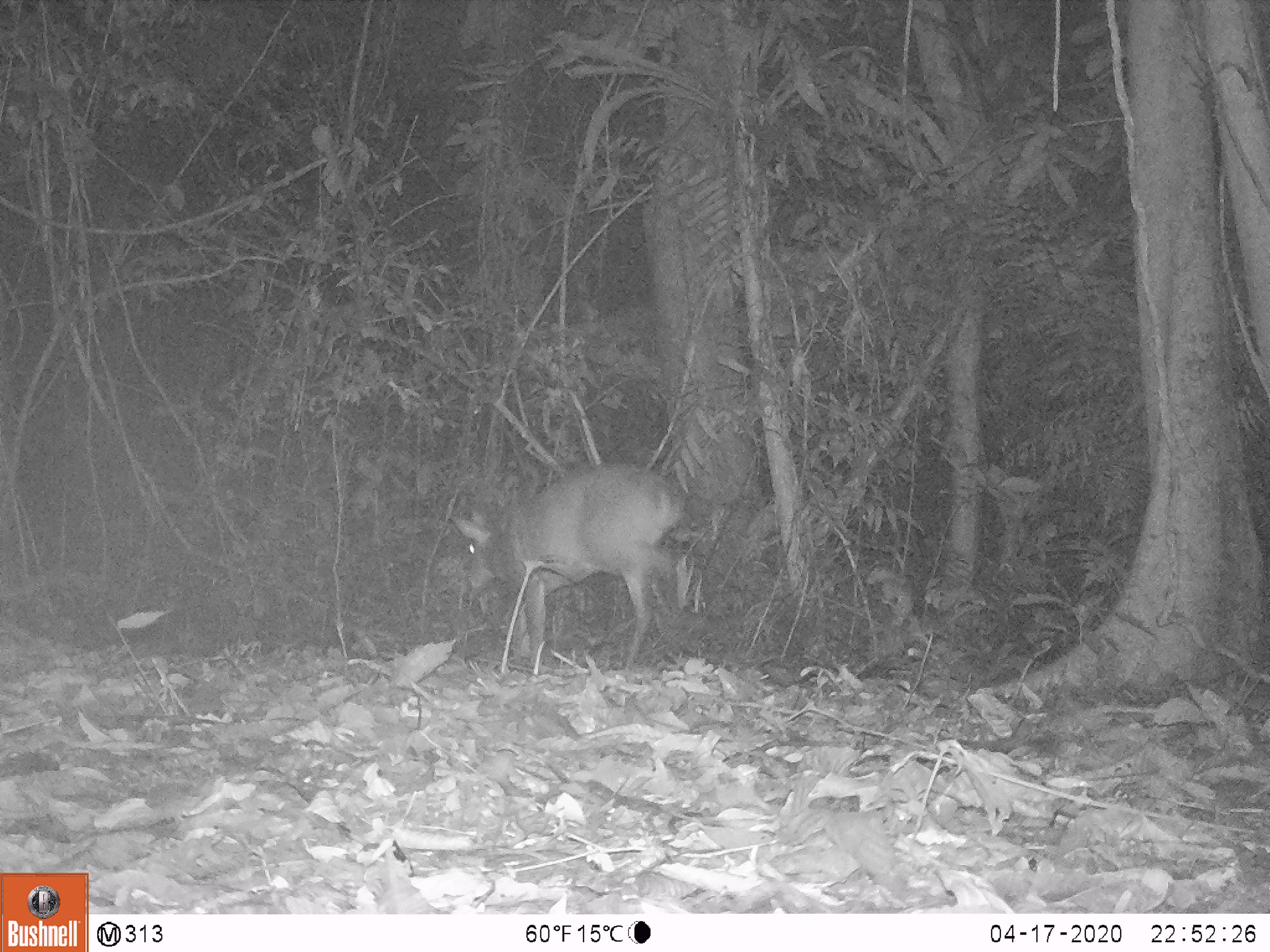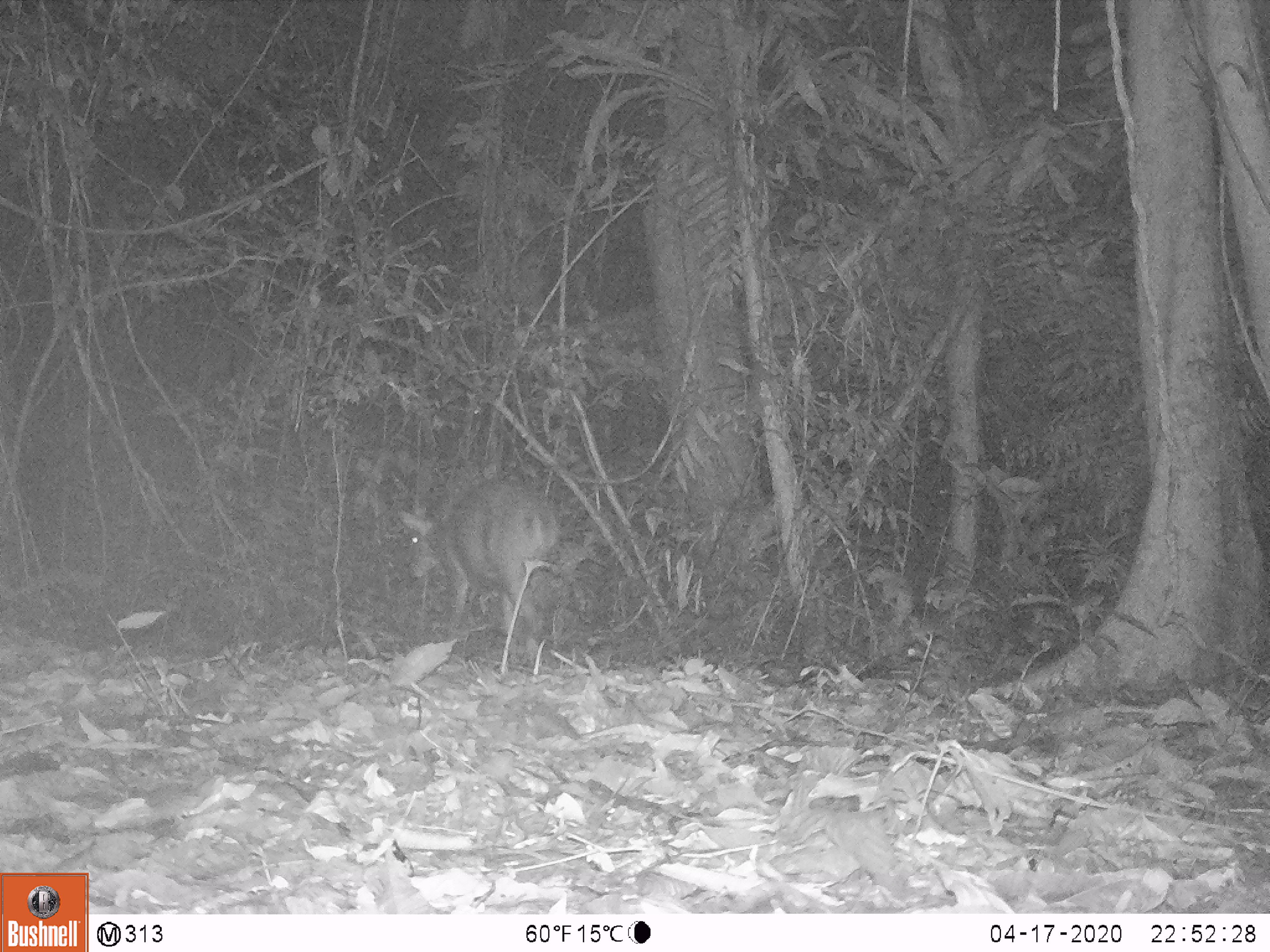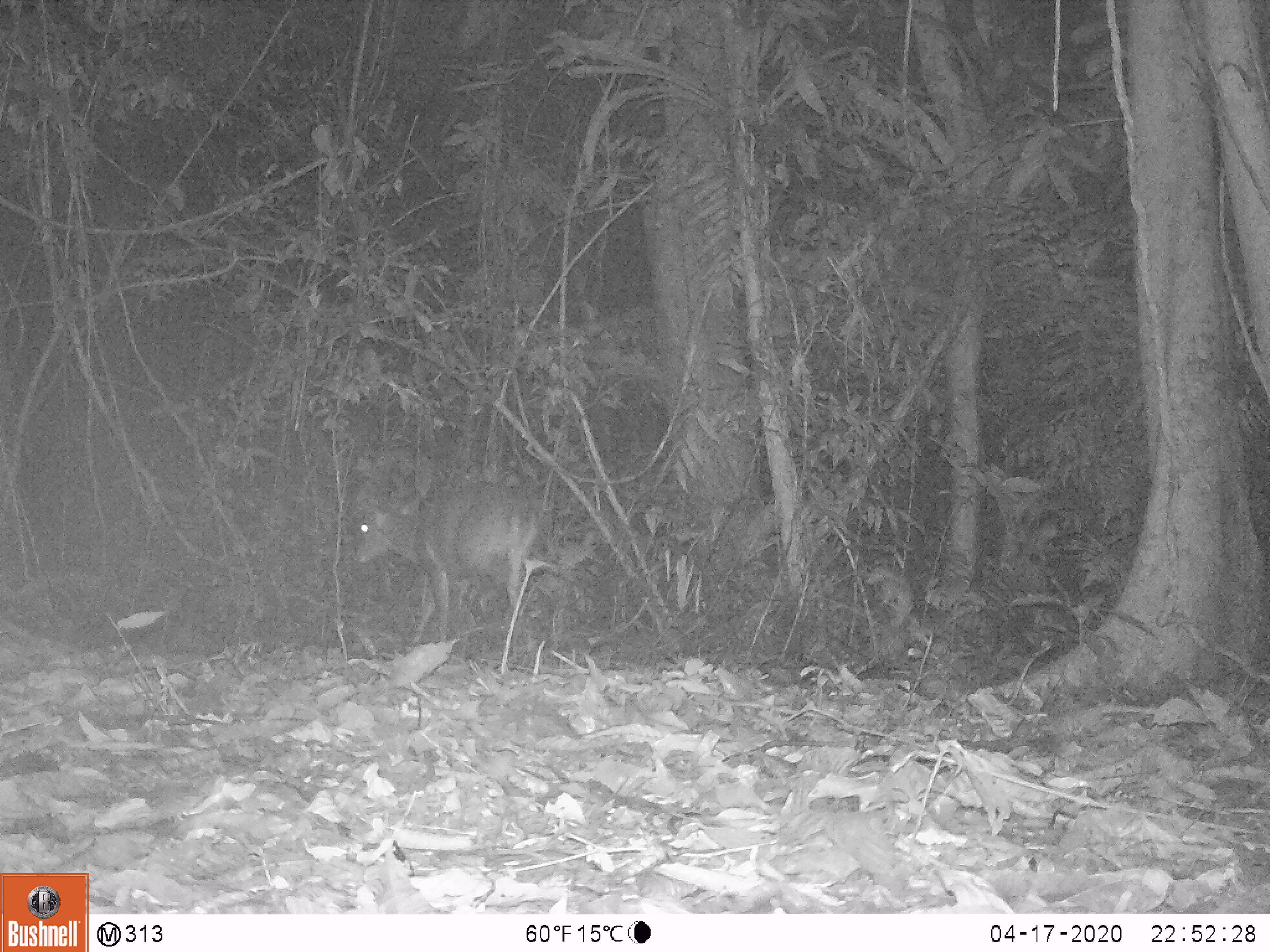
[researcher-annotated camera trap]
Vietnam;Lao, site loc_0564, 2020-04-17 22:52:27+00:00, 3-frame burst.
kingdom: Animalia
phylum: Chordata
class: Mammalia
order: Artiodactyla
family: Cervidae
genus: Muntiacus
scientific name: Muntiacus vuquangensis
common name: large-antlered muntjac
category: large antlered muntjac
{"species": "large antlered muntjac (large-antlered muntjac) (Muntiacus vuquangensis)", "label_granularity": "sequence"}